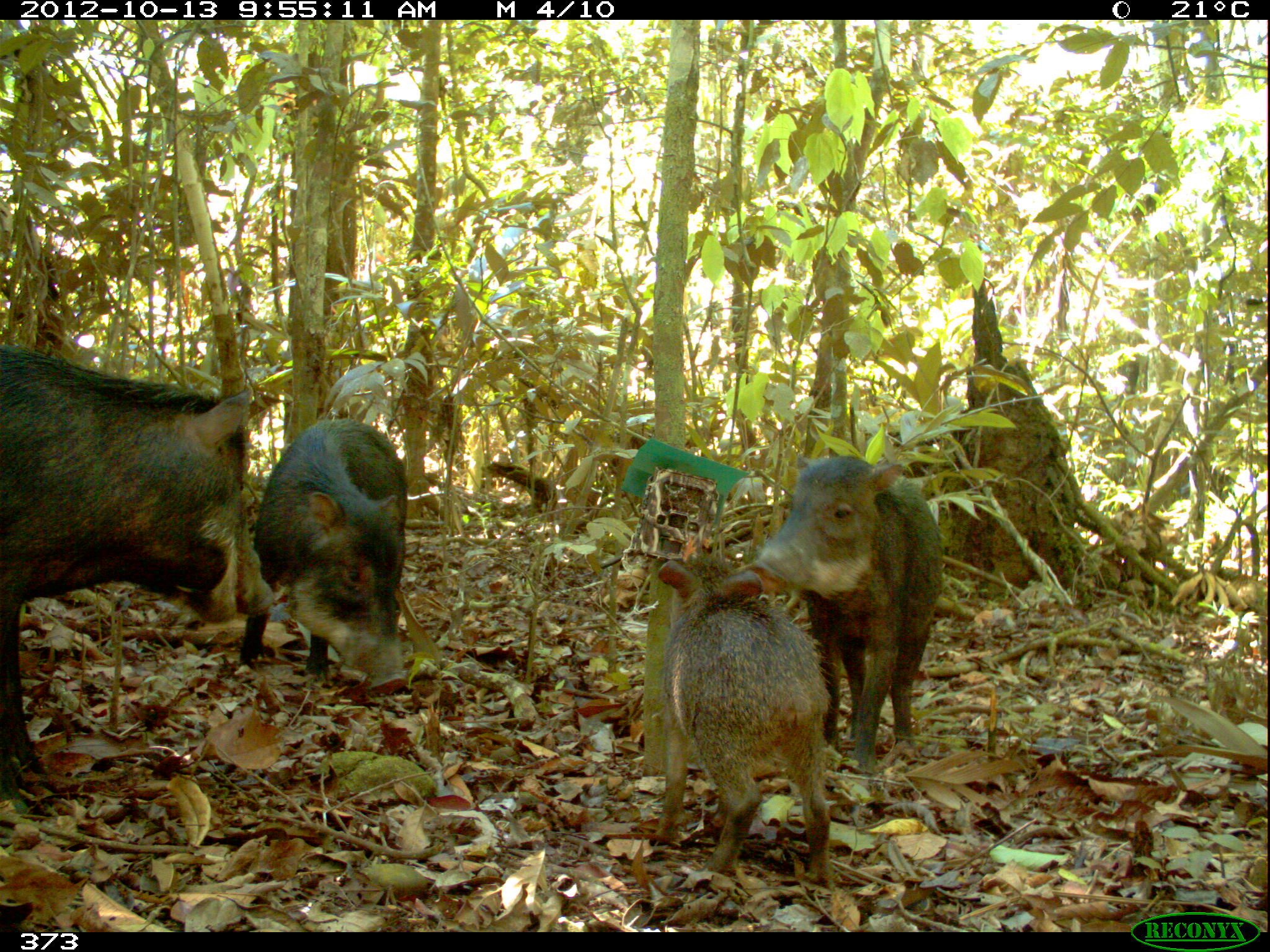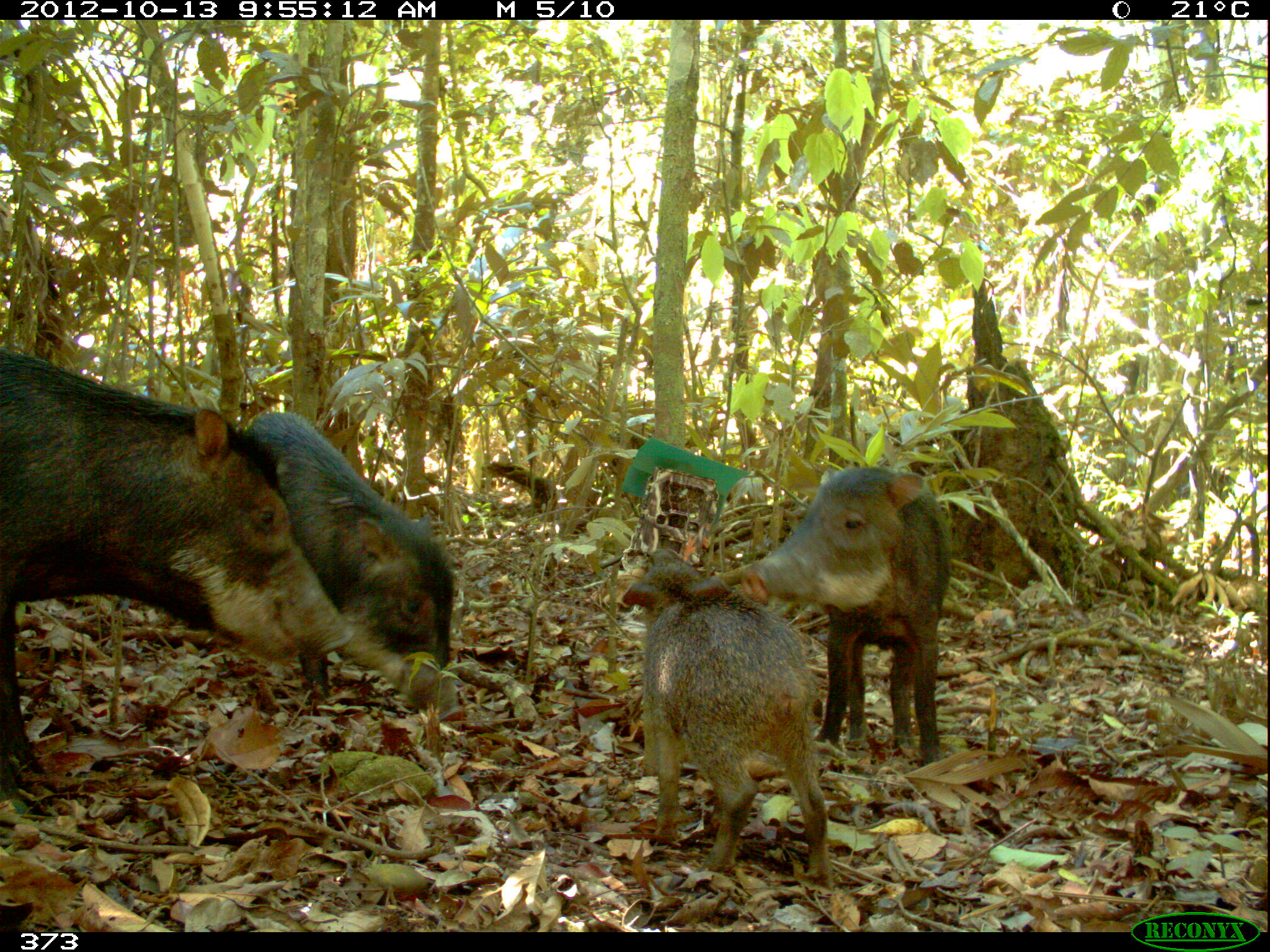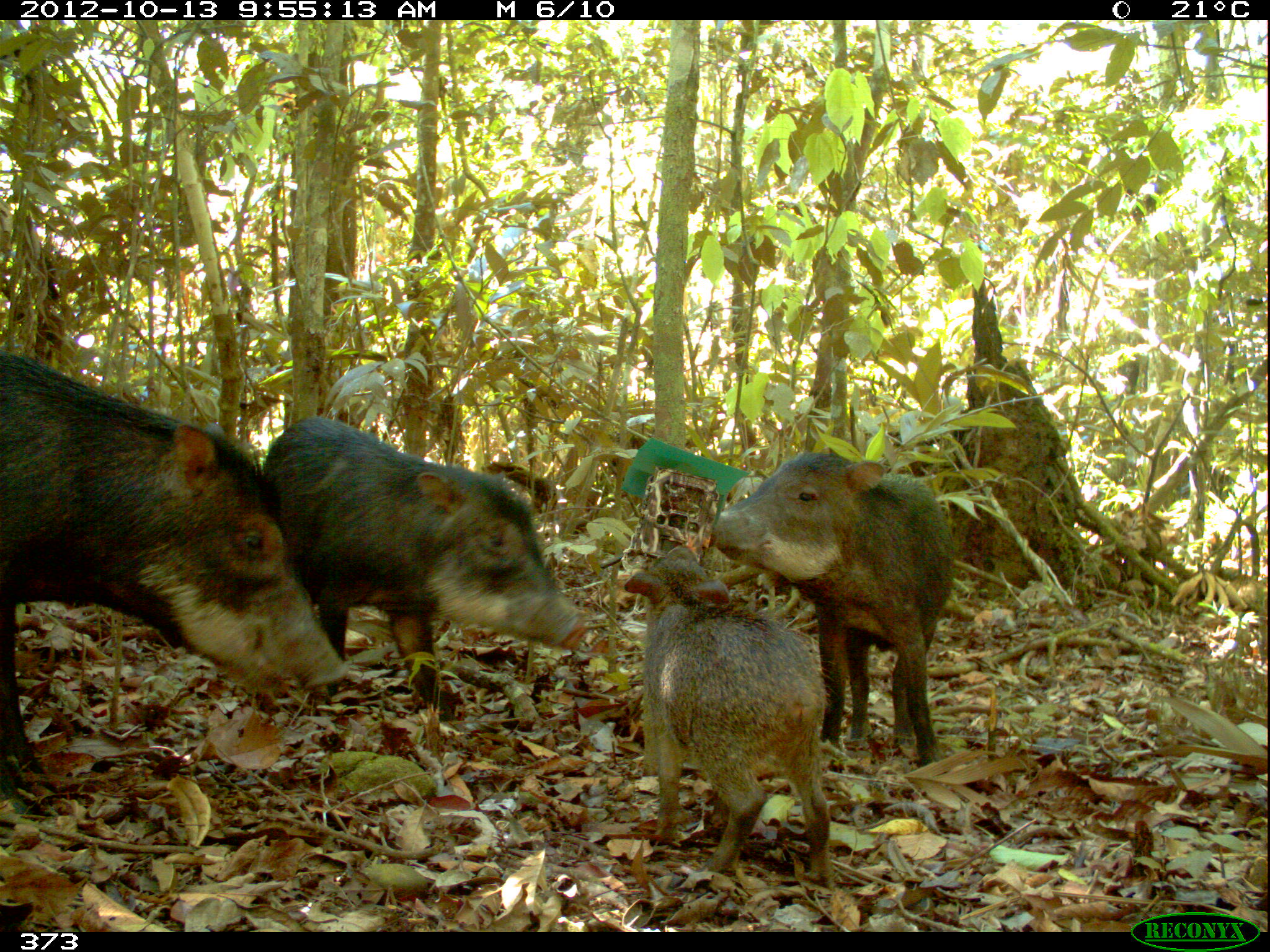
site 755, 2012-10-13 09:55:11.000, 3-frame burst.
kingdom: Animalia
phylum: Chordata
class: Mammalia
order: Artiodactyla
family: Tayassuidae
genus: Tayassu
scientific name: Tayassu pecari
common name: white-lipped peccary